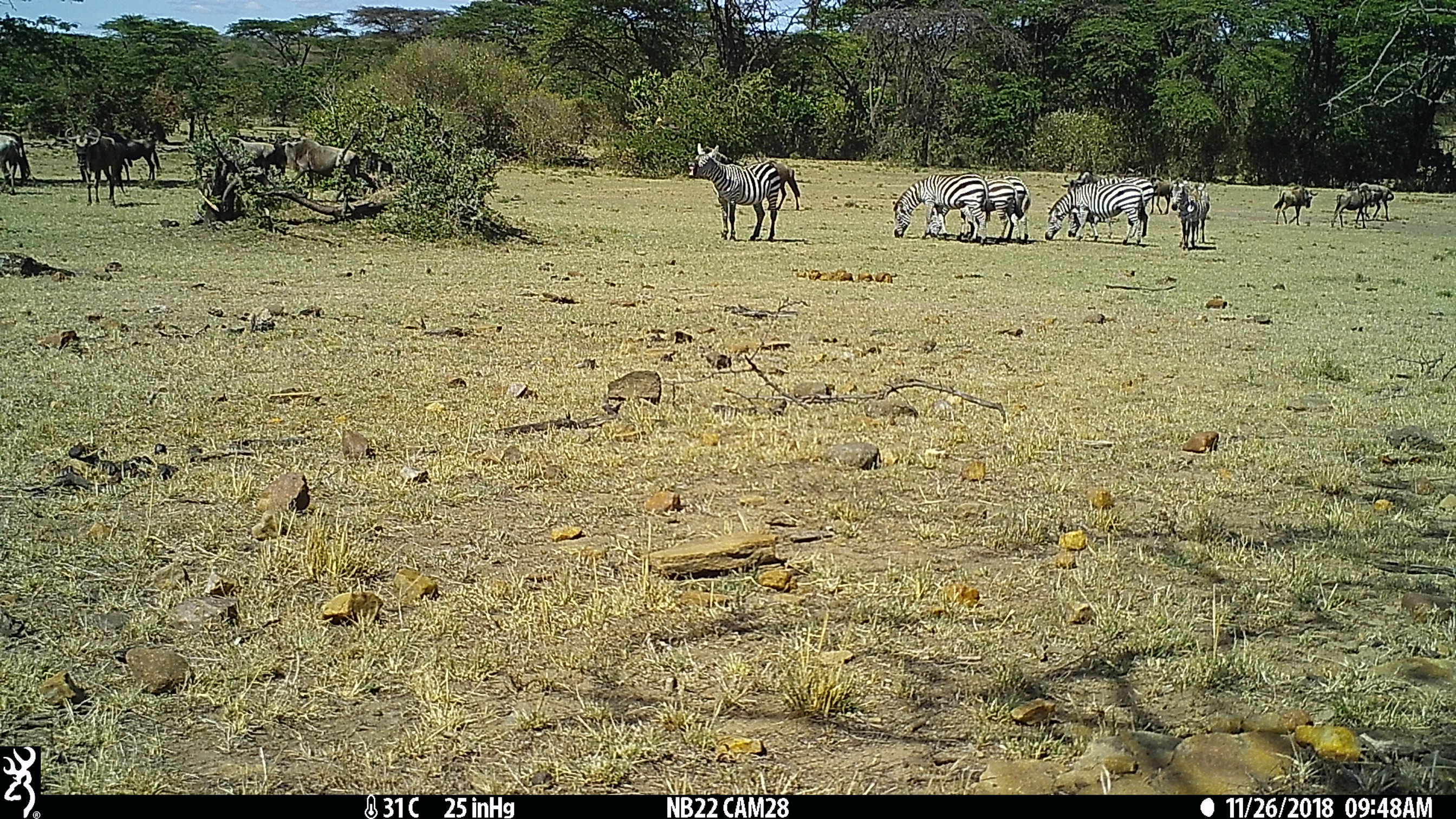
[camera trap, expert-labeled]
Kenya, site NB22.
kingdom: Animalia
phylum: Chordata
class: Mammalia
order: Artiodactyla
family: Bovidae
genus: Connochaetes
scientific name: Connochaetes taurinus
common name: blue wildebeest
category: wildebeest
Wildebeest (blue wildebeest) (Connochaetes taurinus).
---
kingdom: Animalia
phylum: Chordata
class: Mammalia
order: Perissodactyla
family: Equidae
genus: Equus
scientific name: Equus quagga burchellii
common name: burchell's zebra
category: zebra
Zebra (burchell's zebra) (Equus quagga burchellii).